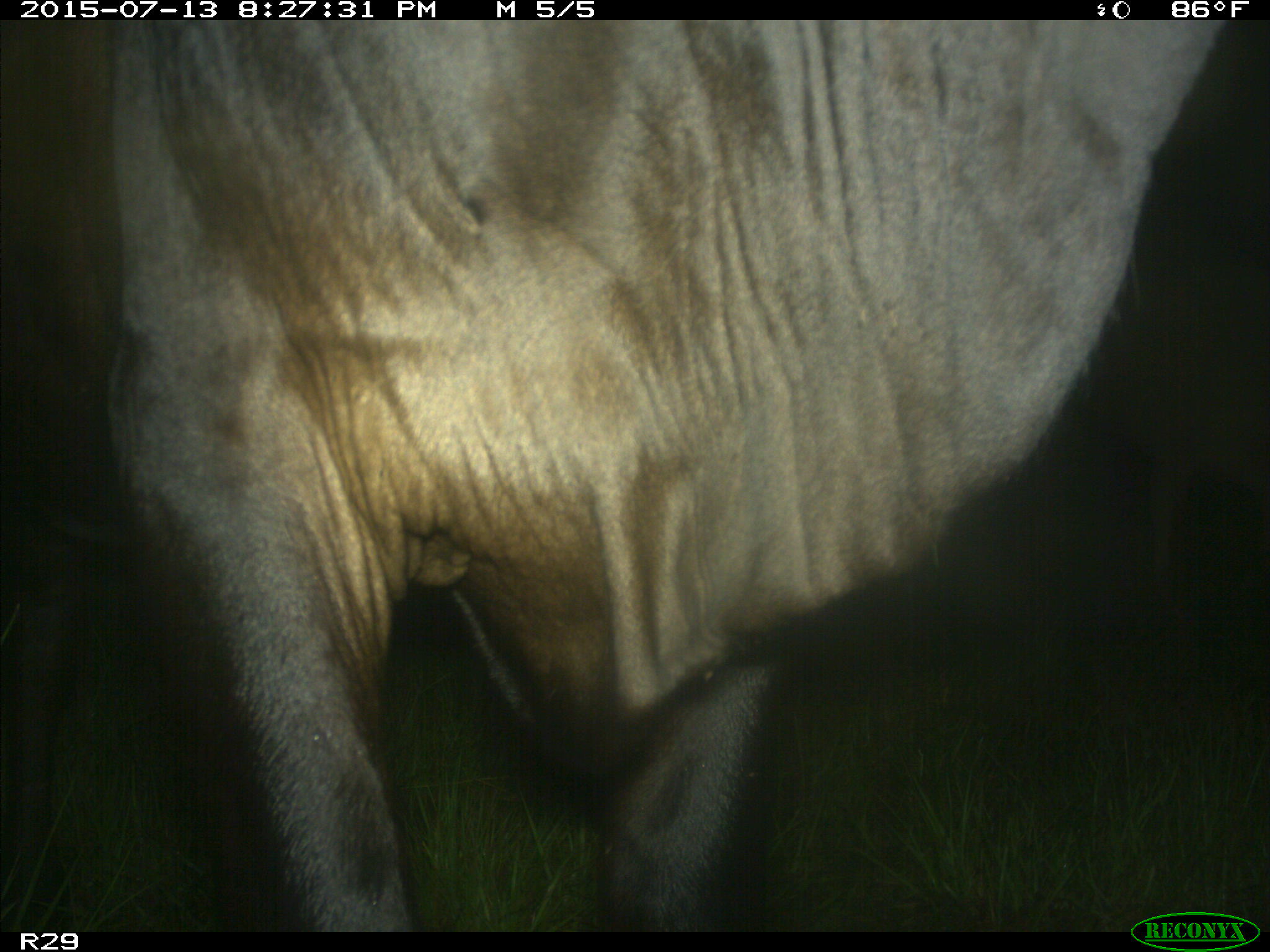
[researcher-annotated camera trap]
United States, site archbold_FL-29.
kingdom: Animalia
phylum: Chordata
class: Mammalia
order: Artiodactyla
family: Bovidae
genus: Bos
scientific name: Bos taurus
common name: domestic cow